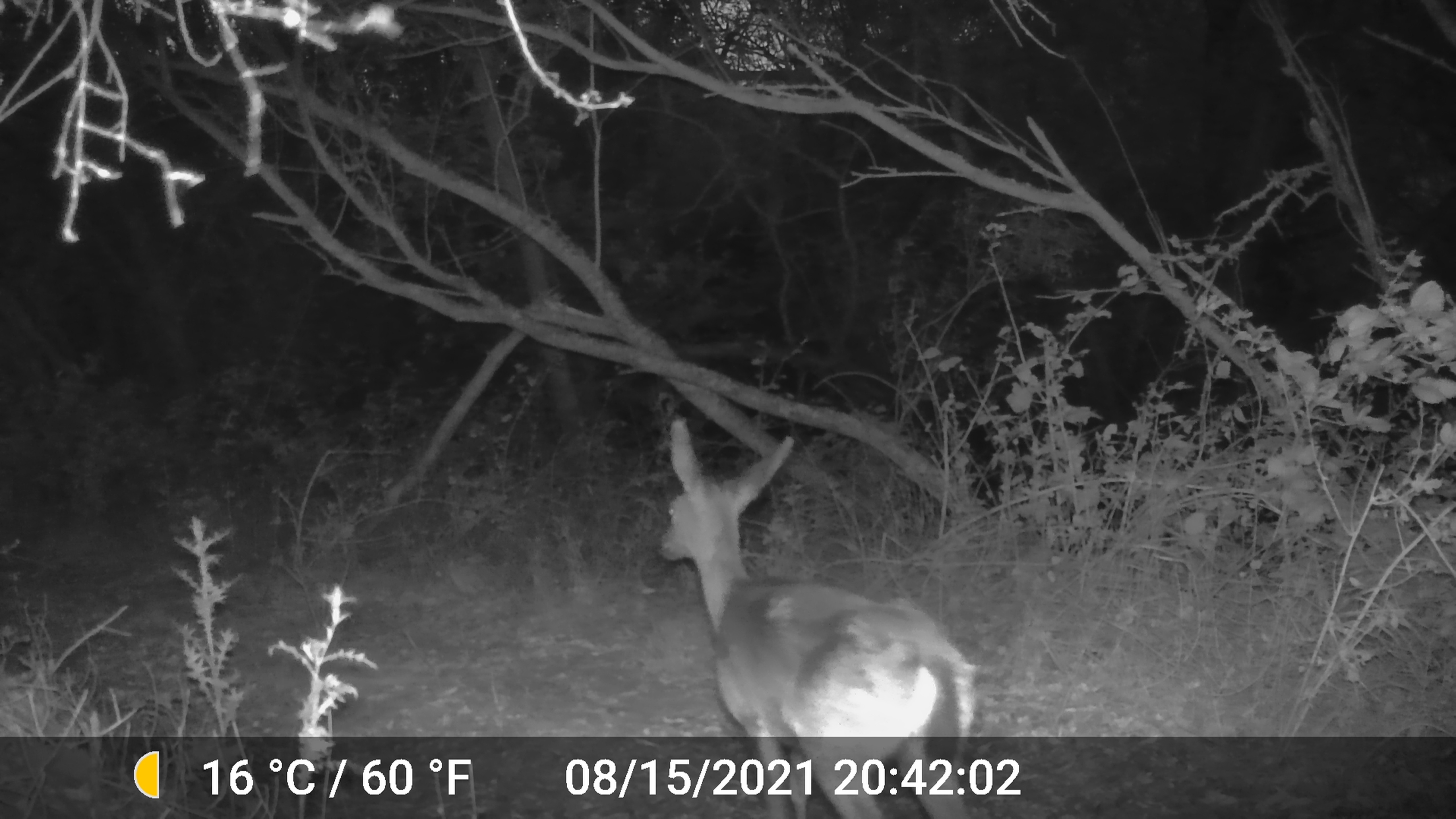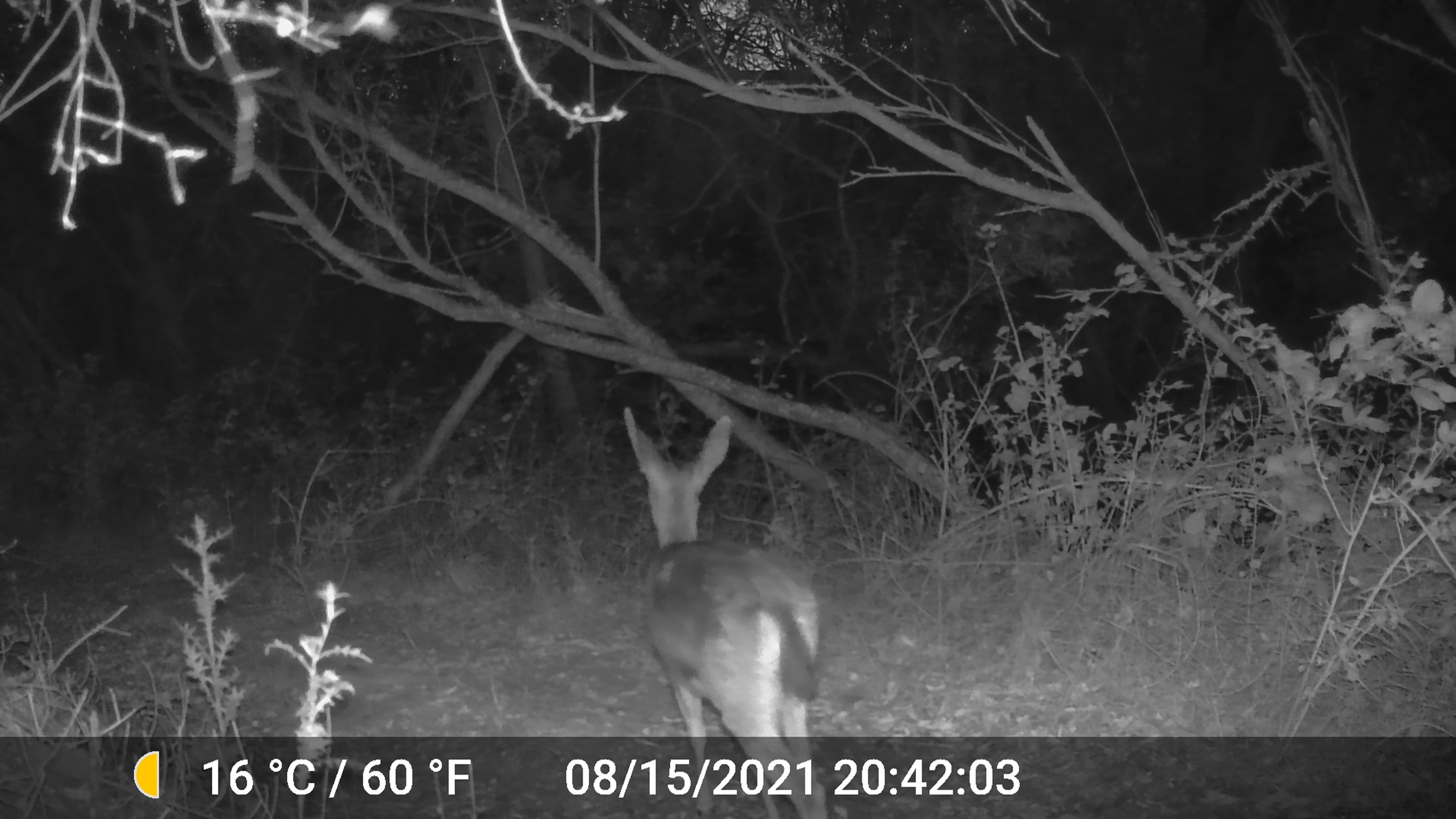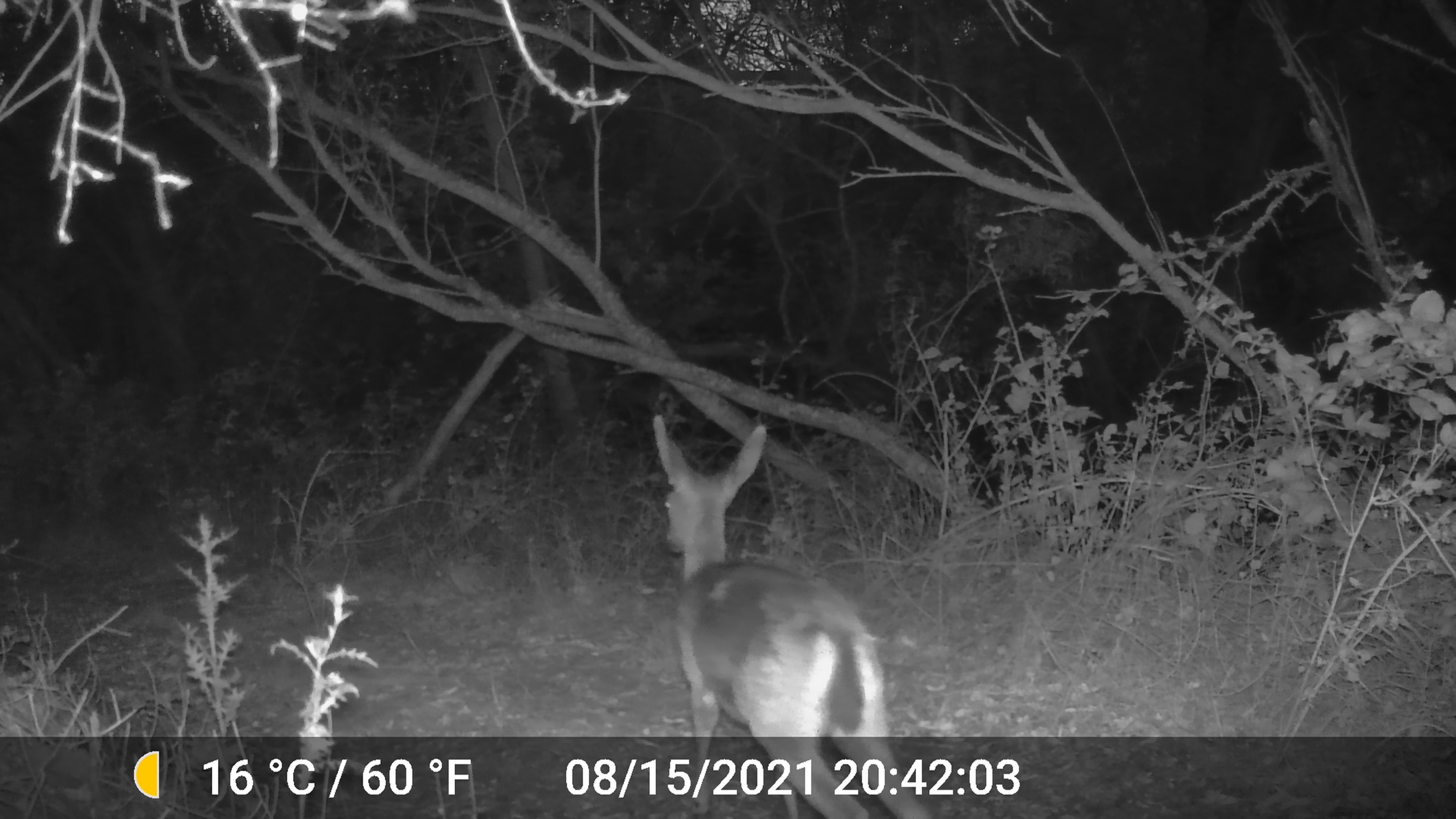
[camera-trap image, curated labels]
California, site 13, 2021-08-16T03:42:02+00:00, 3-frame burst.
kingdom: Animalia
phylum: Chordata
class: Mammalia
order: Artiodactyla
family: Cervidae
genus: Odocoileus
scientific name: Odocoileus hemionus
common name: mule deer